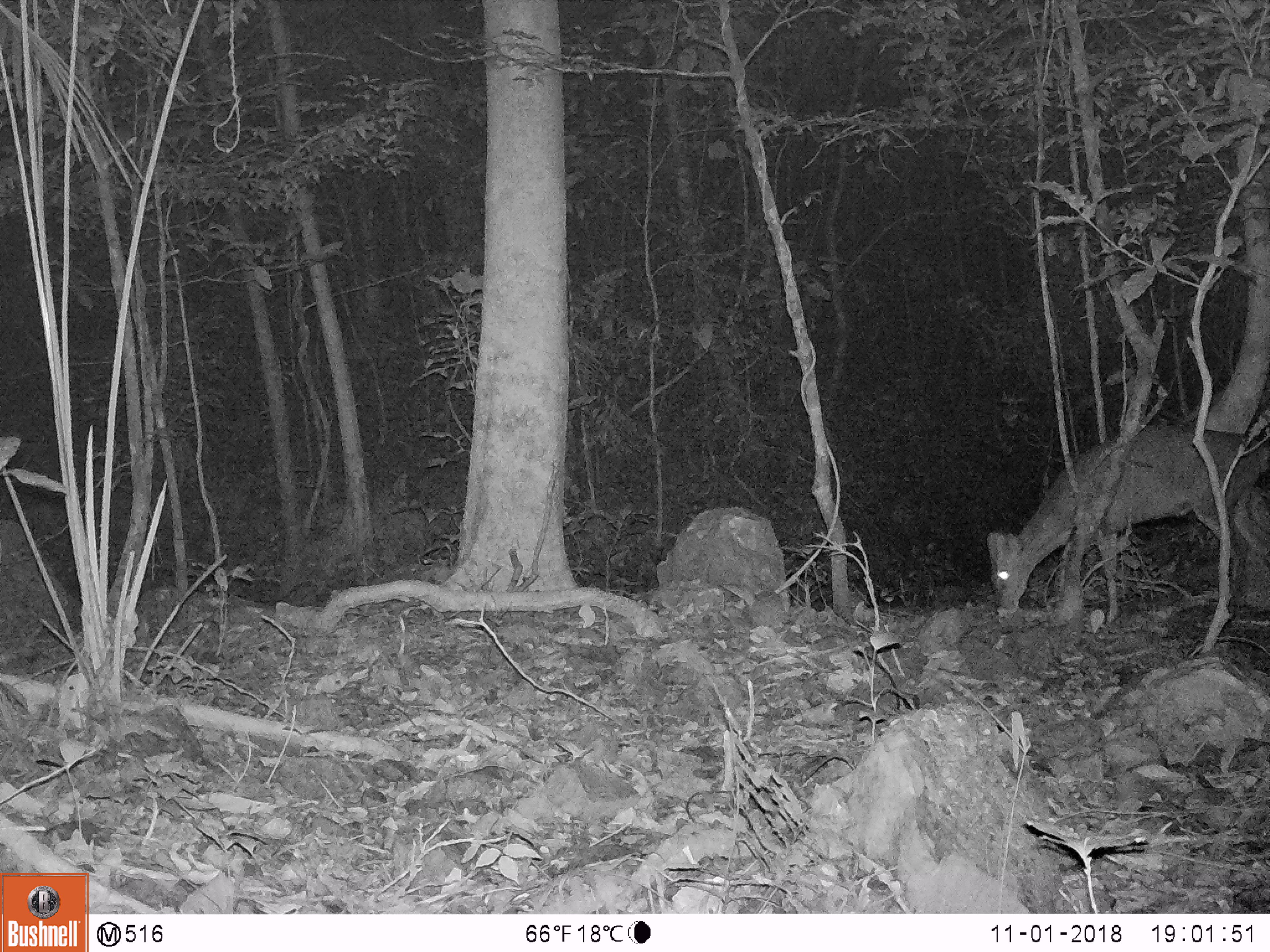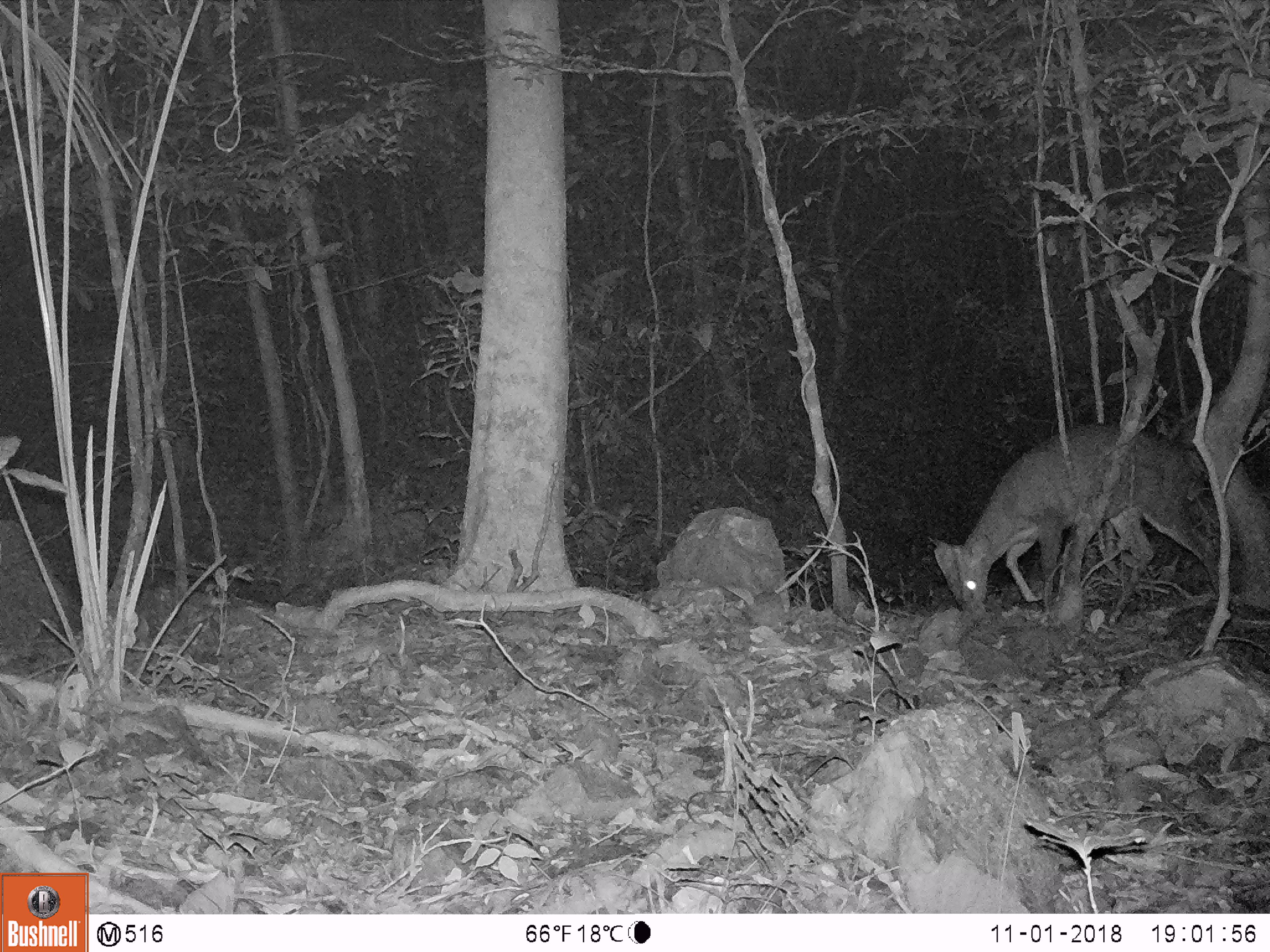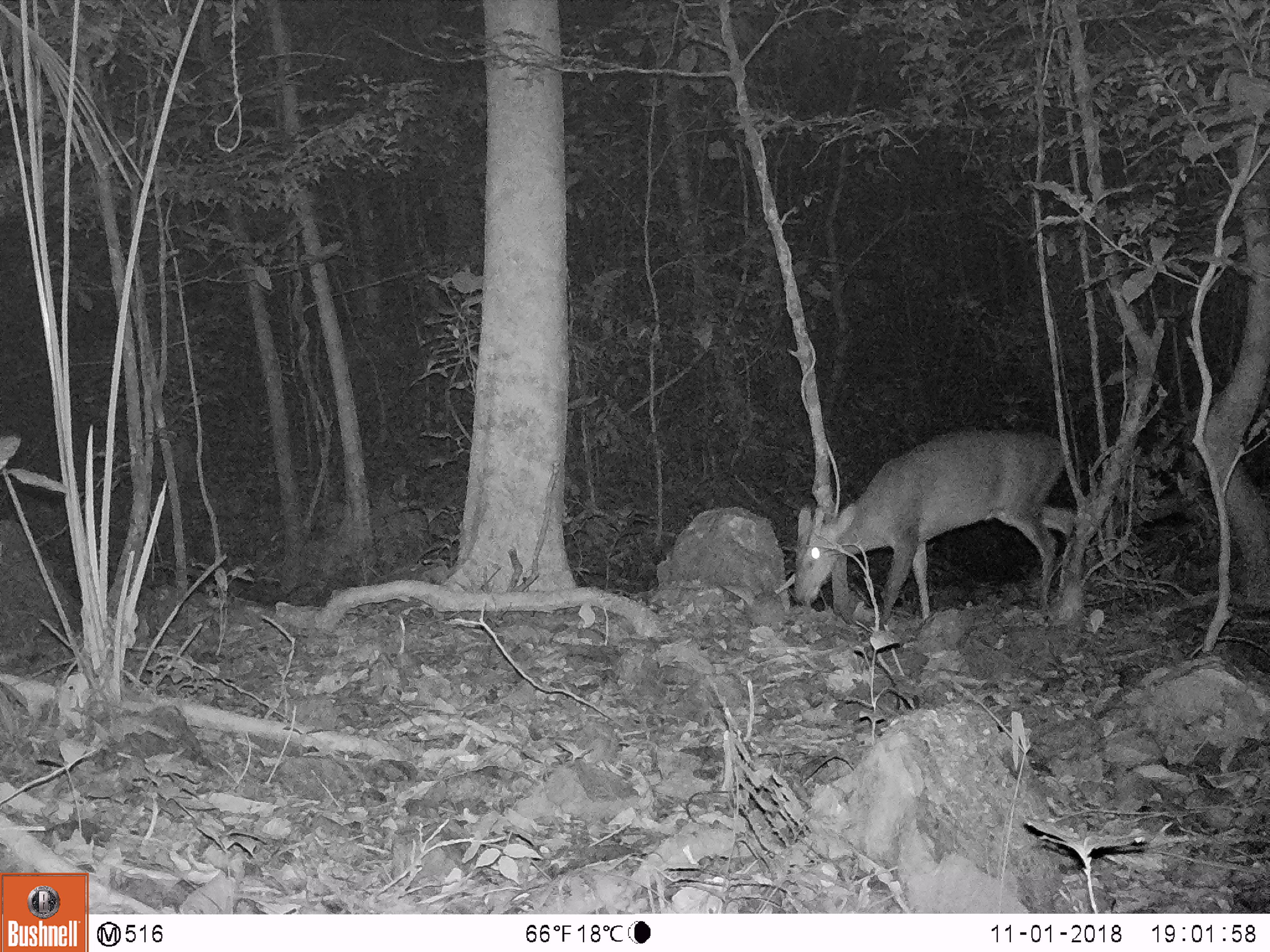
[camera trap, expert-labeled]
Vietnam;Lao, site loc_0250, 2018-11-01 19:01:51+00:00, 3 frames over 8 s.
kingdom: Animalia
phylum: Chordata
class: Mammalia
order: Artiodactyla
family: Cervidae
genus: Muntiacus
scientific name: Muntiacus vuquangensis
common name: large-antlered muntjac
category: large antlered muntjac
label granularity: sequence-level